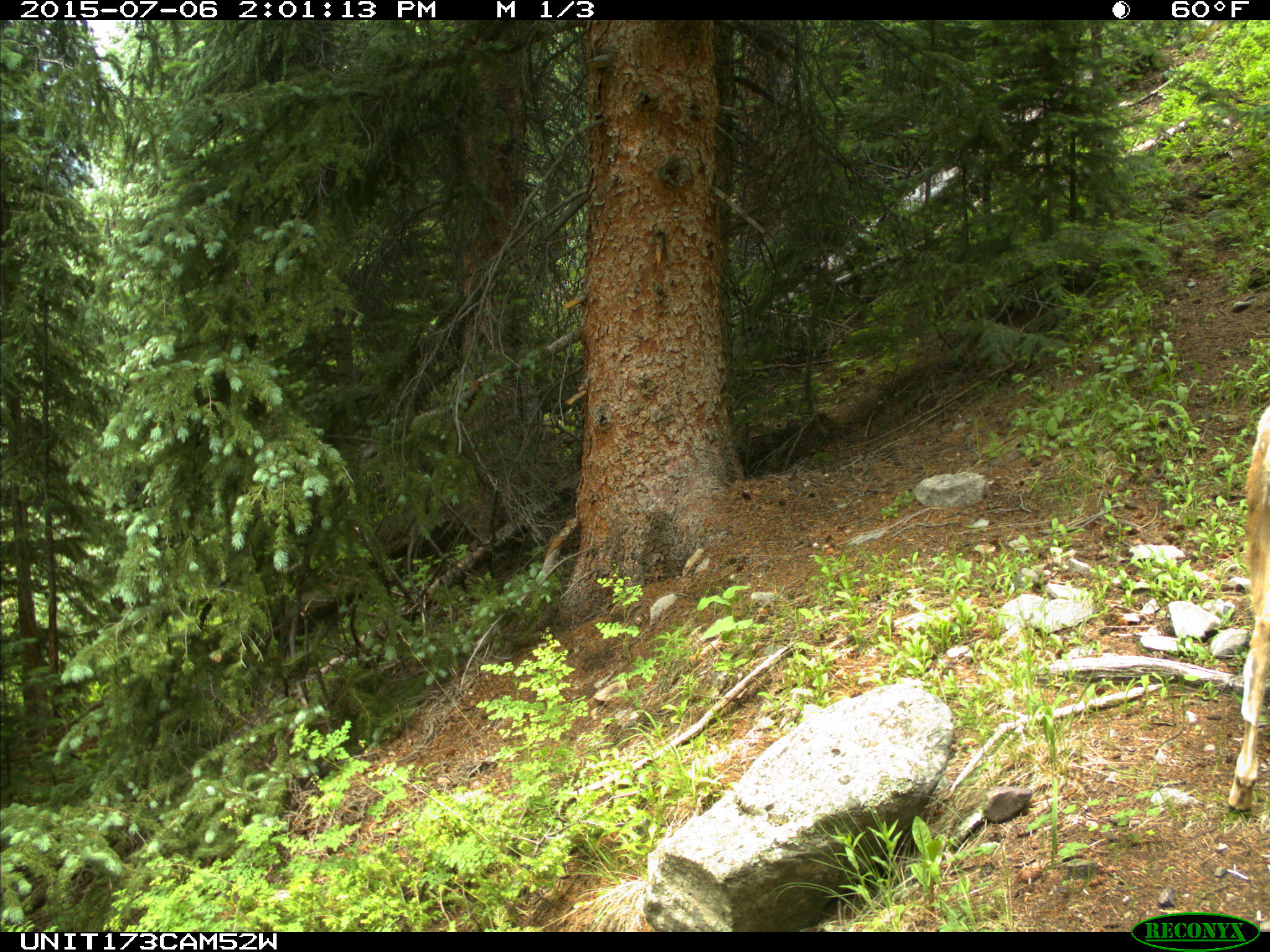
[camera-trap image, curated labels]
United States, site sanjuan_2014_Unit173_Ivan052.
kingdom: Animalia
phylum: Chordata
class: Mammalia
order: Artiodactyla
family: Cervidae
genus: Odocoileus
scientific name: Odocoileus hemionus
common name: mule deer